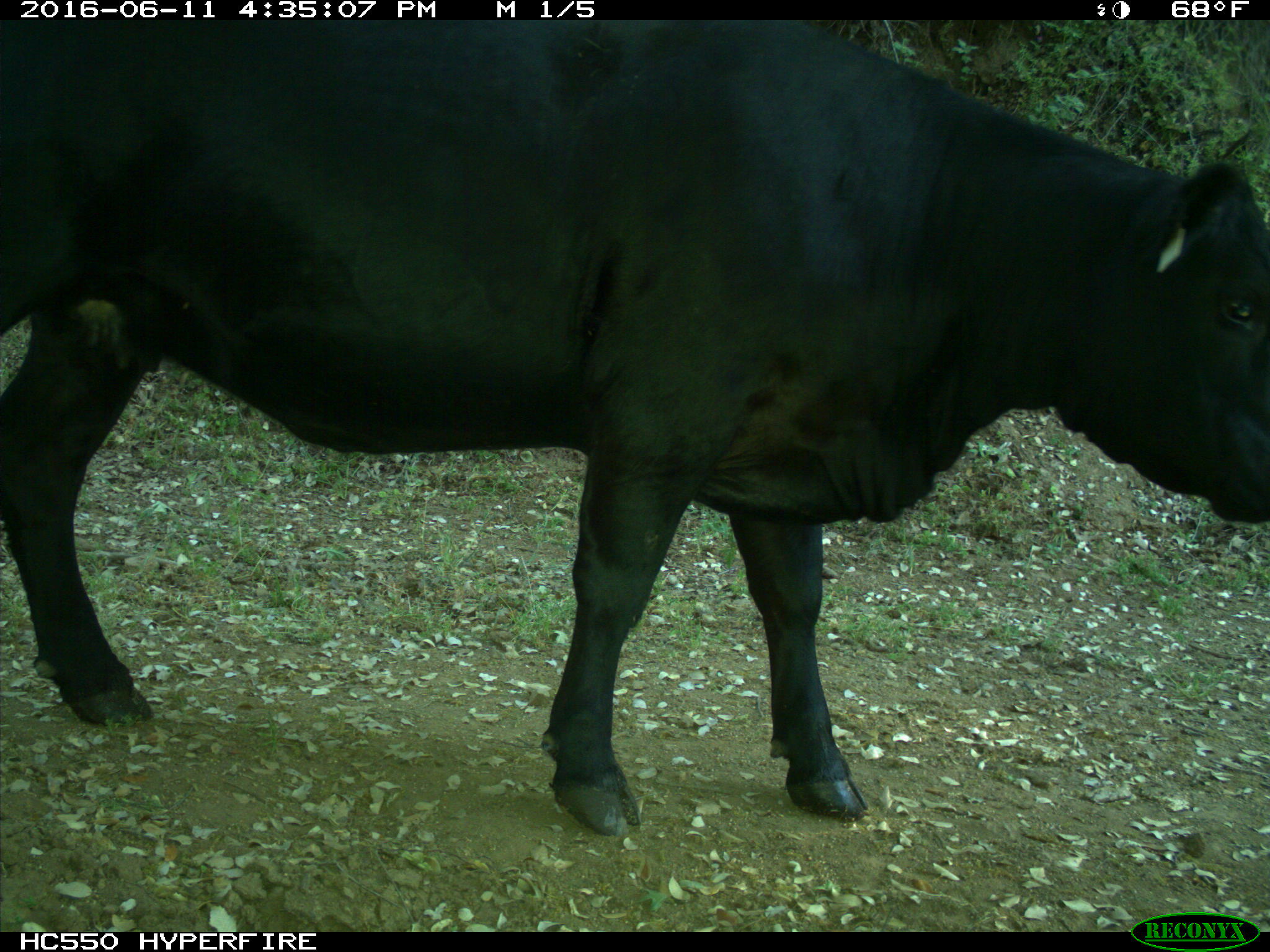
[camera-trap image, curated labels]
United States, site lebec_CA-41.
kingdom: Animalia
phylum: Chordata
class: Mammalia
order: Artiodactyla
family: Bovidae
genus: Bos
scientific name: Bos taurus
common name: domestic cow